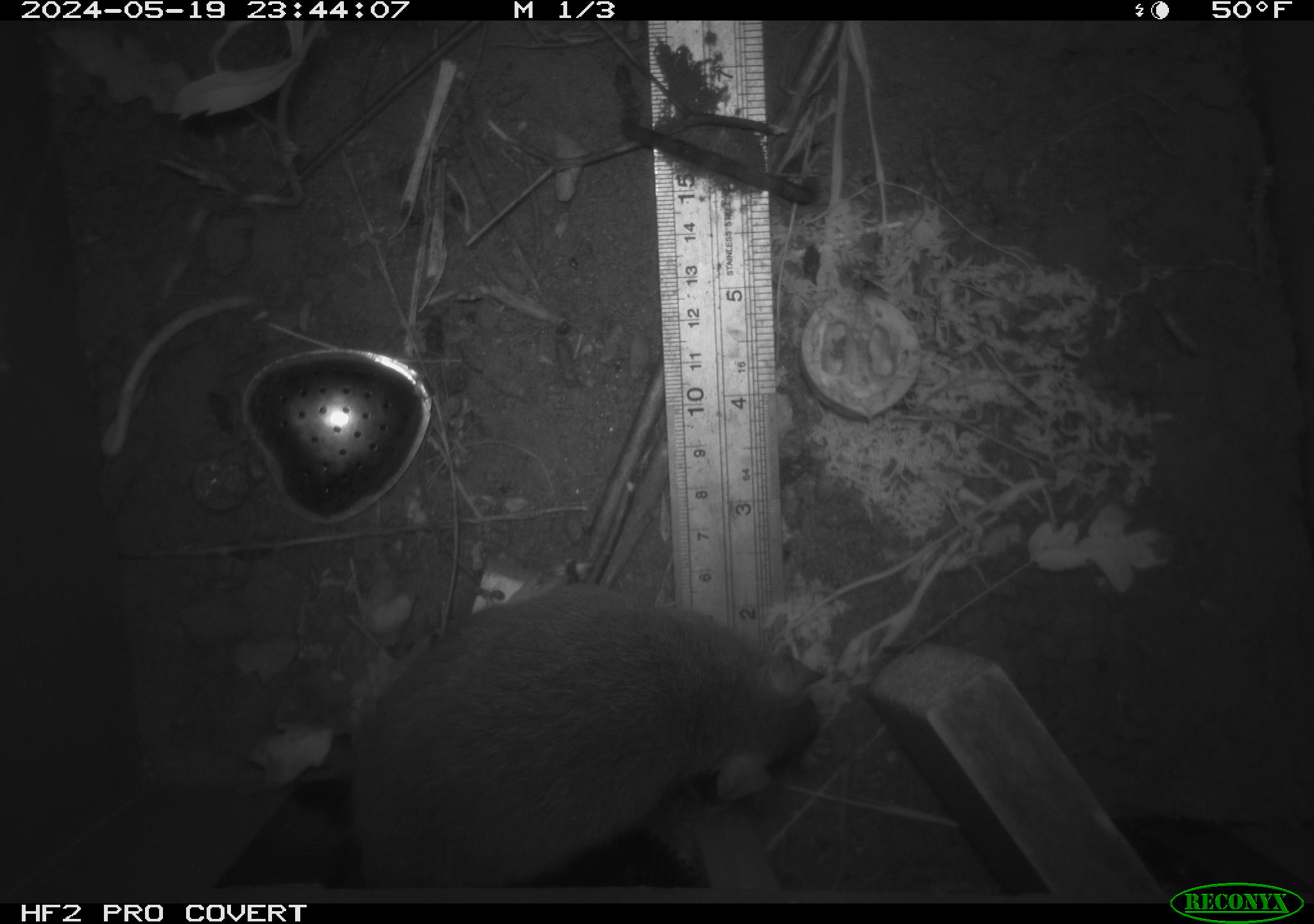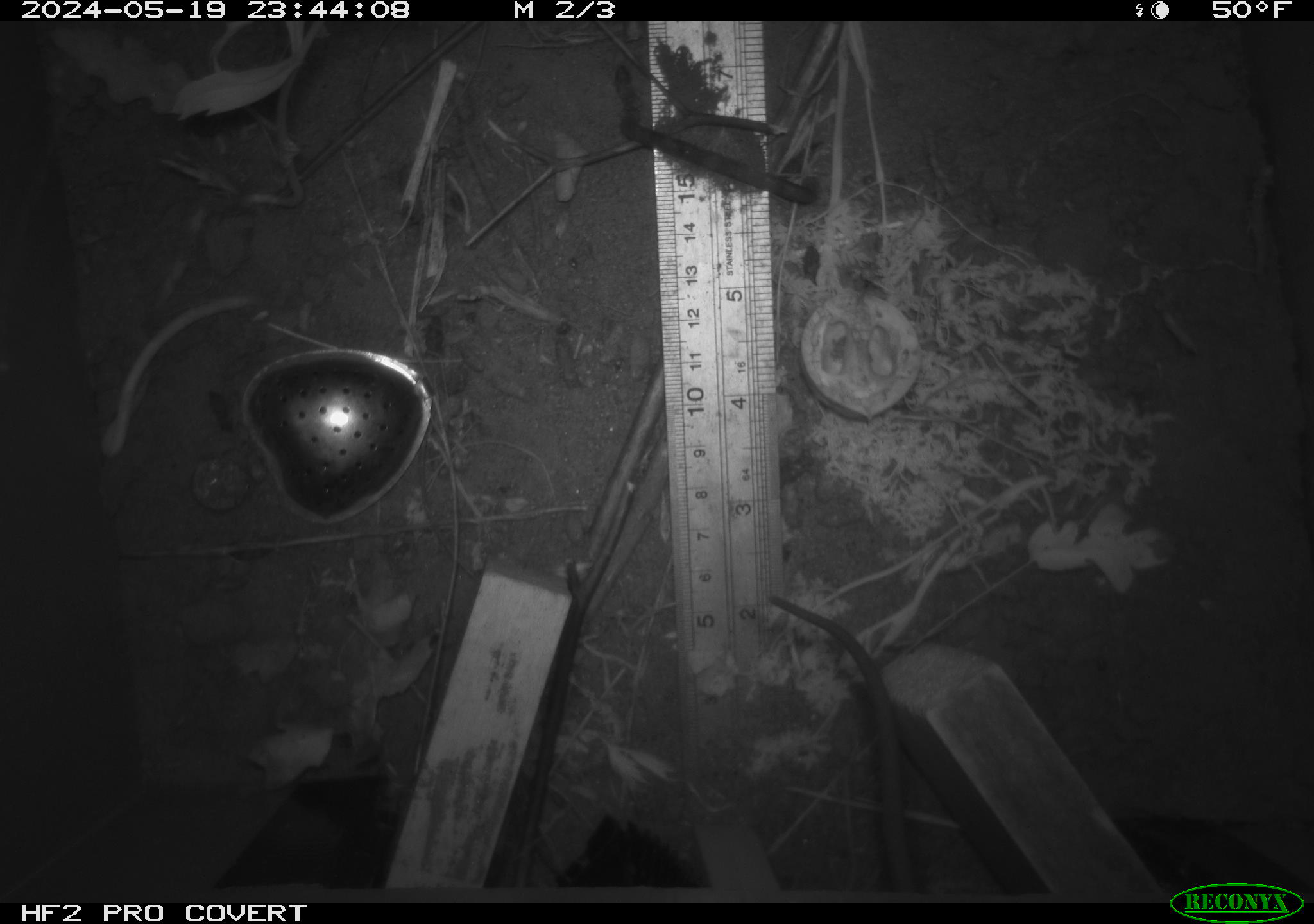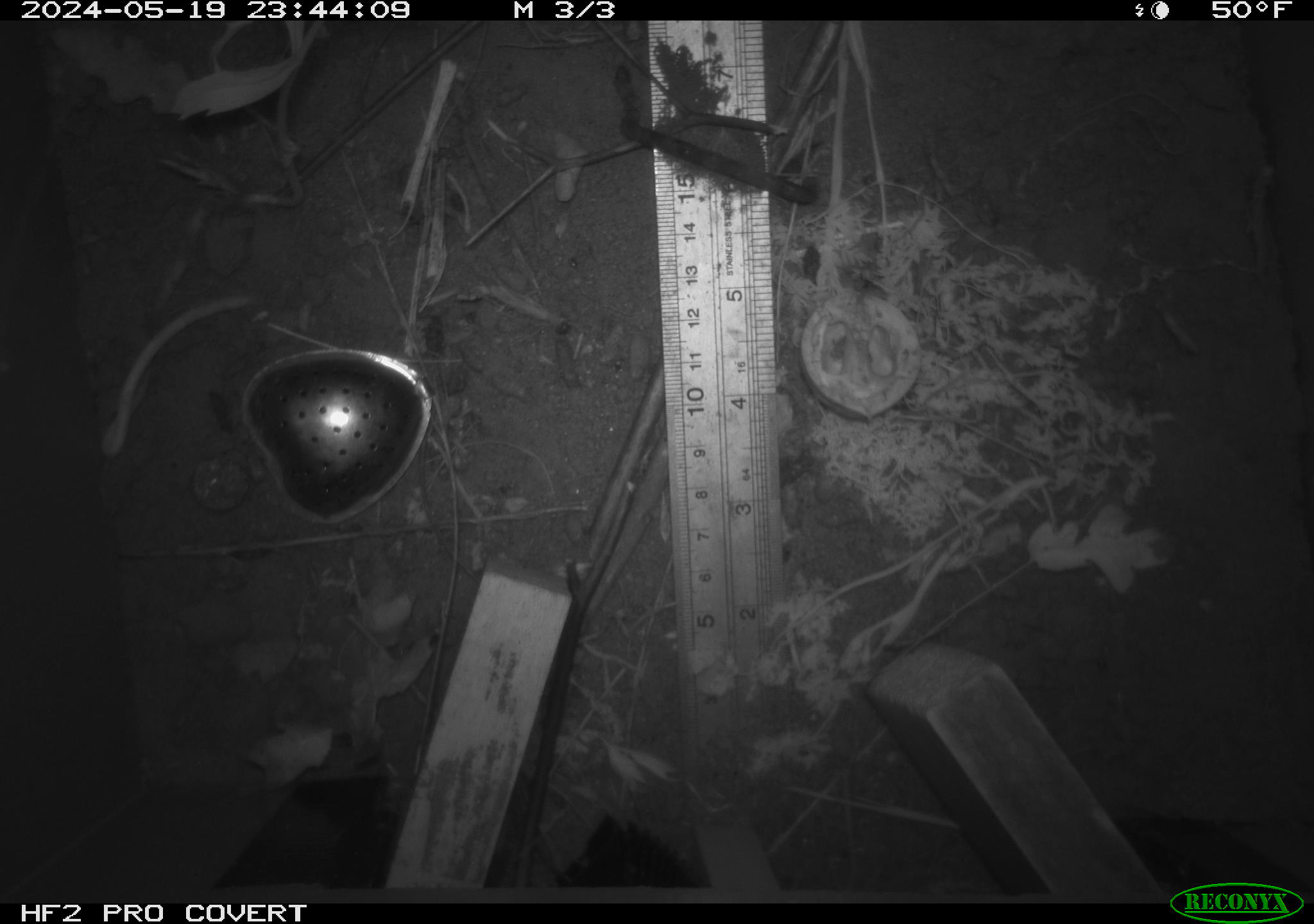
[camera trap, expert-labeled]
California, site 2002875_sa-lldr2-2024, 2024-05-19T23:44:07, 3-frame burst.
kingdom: Animalia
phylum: Chordata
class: Mammalia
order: Rodentia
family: Muridae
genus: Rattus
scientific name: Rattus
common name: rat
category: rattus species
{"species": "rattus species (rat) (Rattus)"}